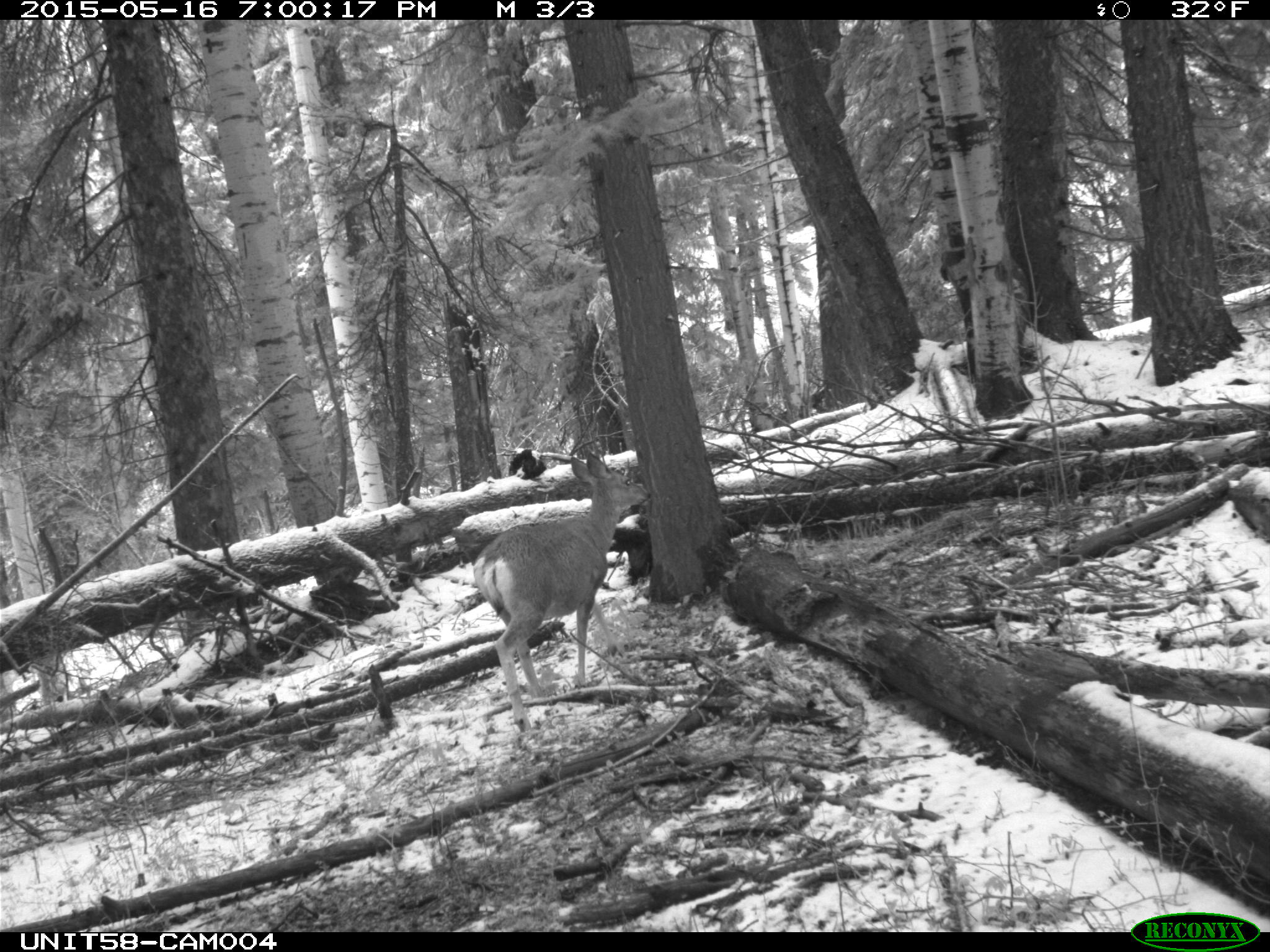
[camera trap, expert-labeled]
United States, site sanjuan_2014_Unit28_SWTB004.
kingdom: Animalia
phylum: Chordata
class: Mammalia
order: Artiodactyla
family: Cervidae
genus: Odocoileus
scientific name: Odocoileus hemionus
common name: mule deer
Odocoileus hemionus (mule deer).